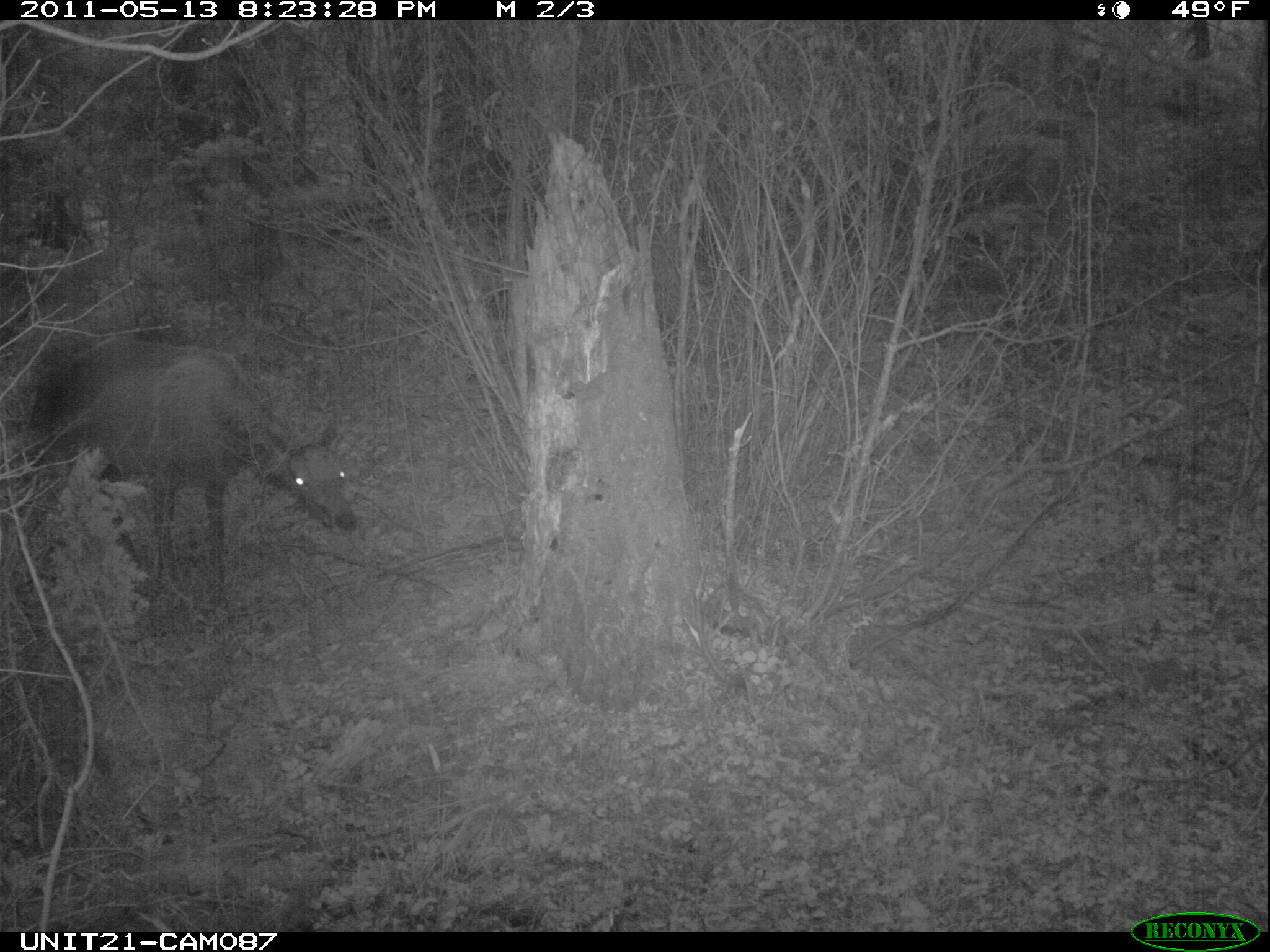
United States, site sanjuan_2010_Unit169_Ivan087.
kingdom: Animalia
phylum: Chordata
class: Mammalia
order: Artiodactyla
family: Cervidae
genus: Cervus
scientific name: Cervus elaphus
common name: red deer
Cervus elaphus (red deer).